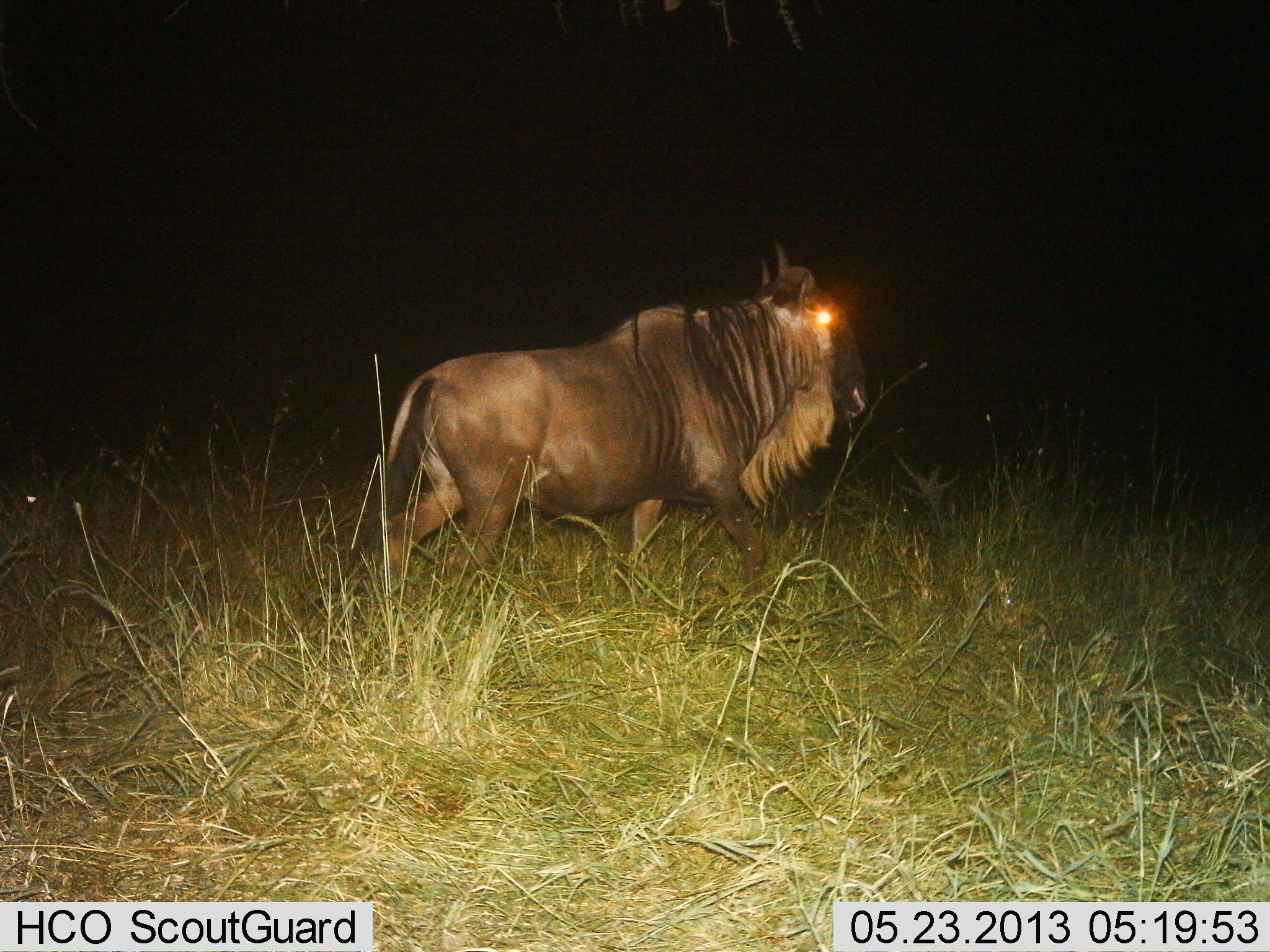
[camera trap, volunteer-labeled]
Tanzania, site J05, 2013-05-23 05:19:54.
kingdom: Animalia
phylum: Chordata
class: Mammalia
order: Artiodactyla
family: Bovidae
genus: Connochaetes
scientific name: Connochaetes taurinus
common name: blue wildebeest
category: wildebeest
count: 1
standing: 25%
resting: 0%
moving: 75%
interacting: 0%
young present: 0%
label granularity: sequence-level